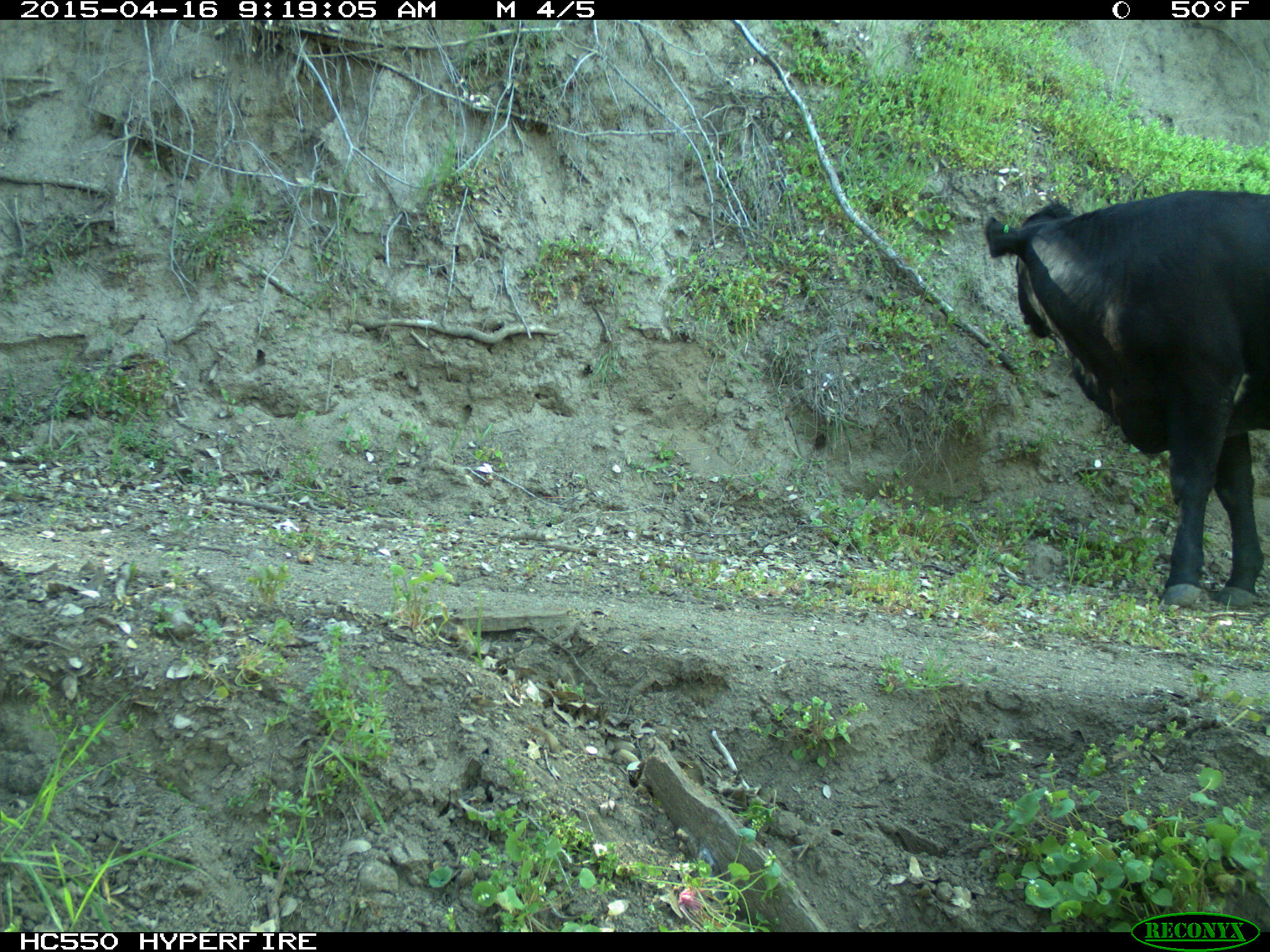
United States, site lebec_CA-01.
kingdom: Animalia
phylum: Chordata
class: Mammalia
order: Artiodactyla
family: Bovidae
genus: Bos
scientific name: Bos taurus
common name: domestic cow